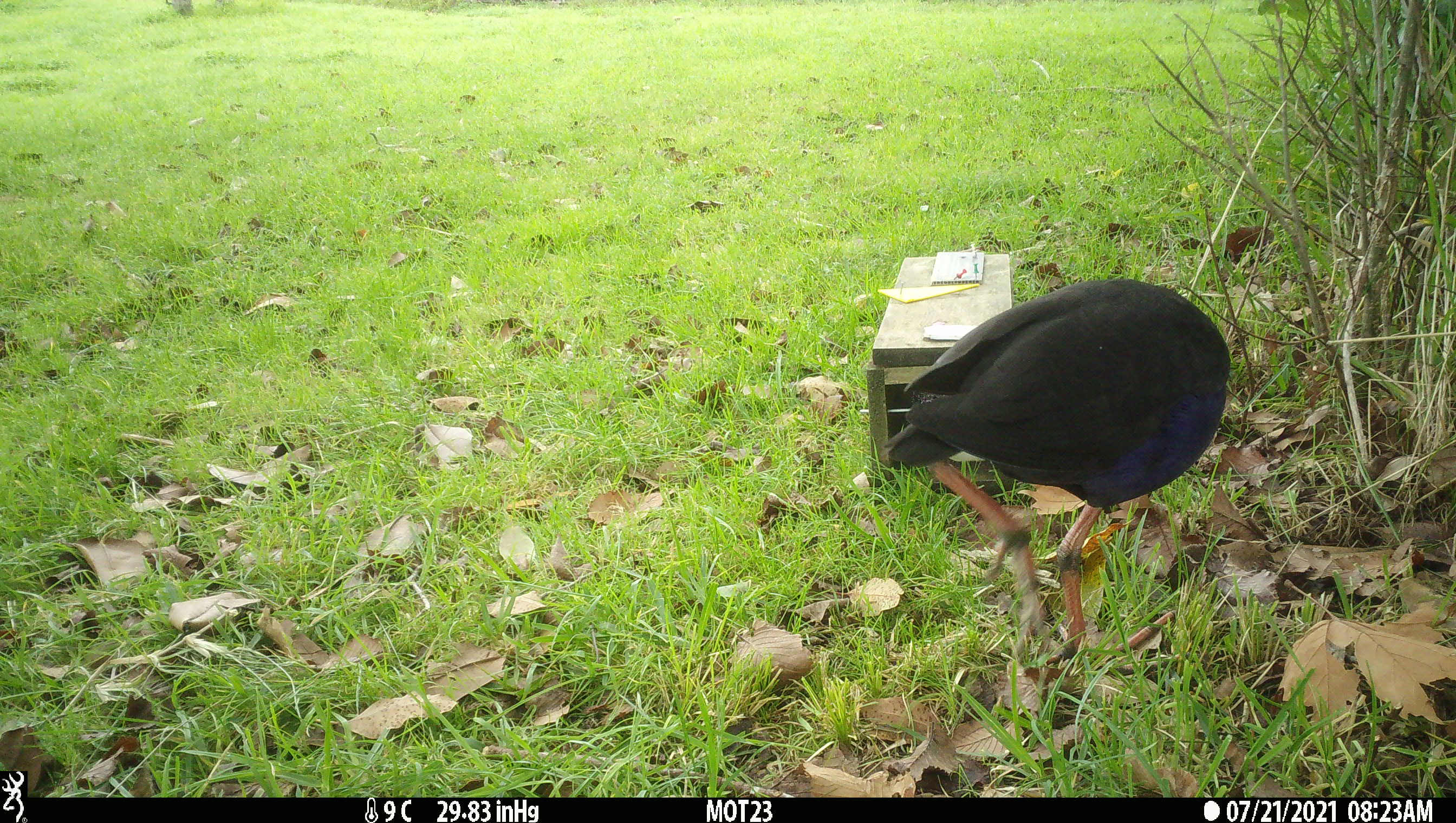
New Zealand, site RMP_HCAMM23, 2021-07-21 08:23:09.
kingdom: Animalia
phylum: Chordata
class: Aves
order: Gruiformes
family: Rallidae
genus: Porphyrio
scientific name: Porphyrio melanotus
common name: australasian swamphen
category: pukeko